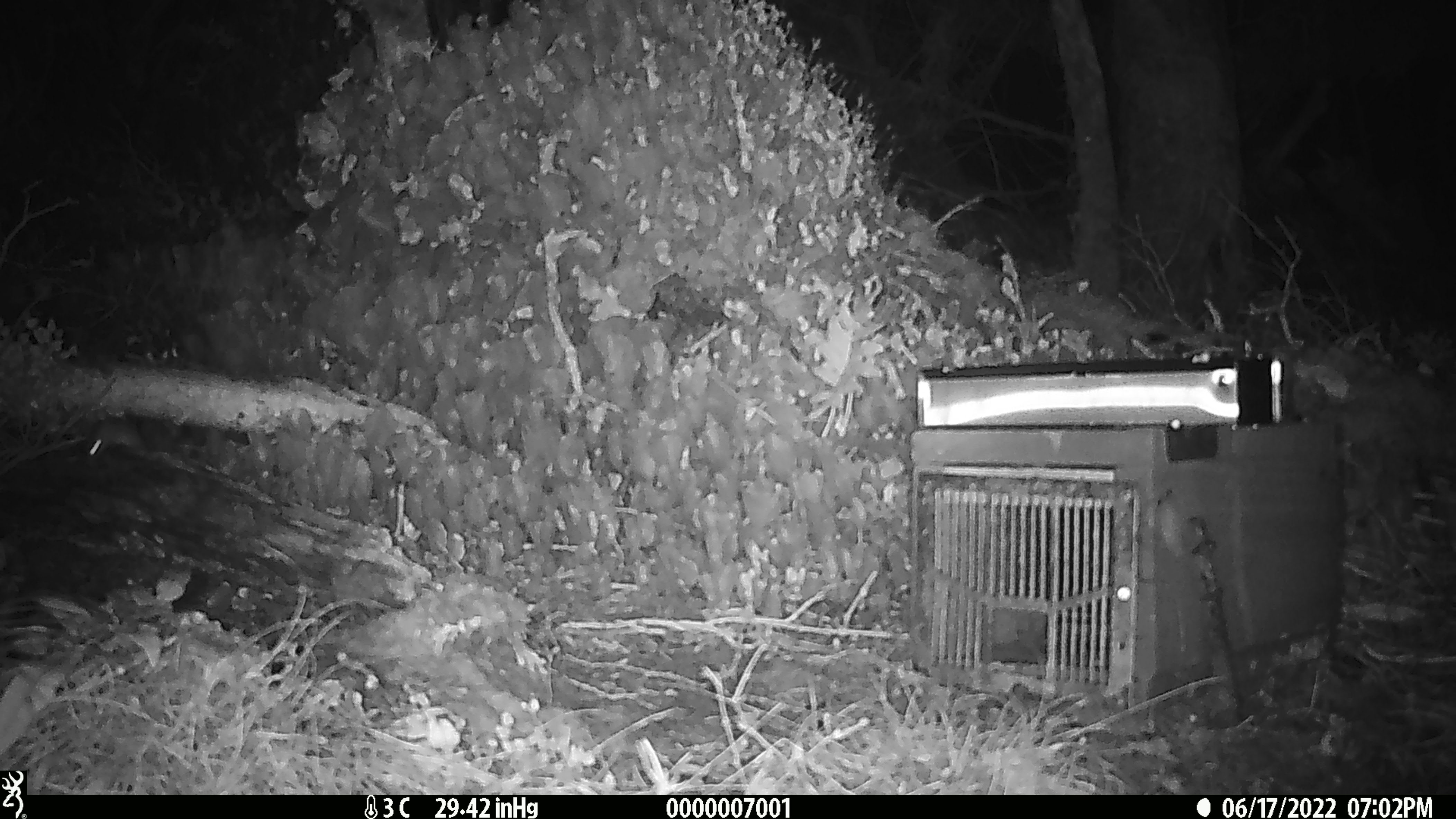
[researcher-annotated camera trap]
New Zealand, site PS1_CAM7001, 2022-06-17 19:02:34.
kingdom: Animalia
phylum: Chordata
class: Mammalia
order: Rodentia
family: Muridae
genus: Mus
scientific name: Mus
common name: mouse